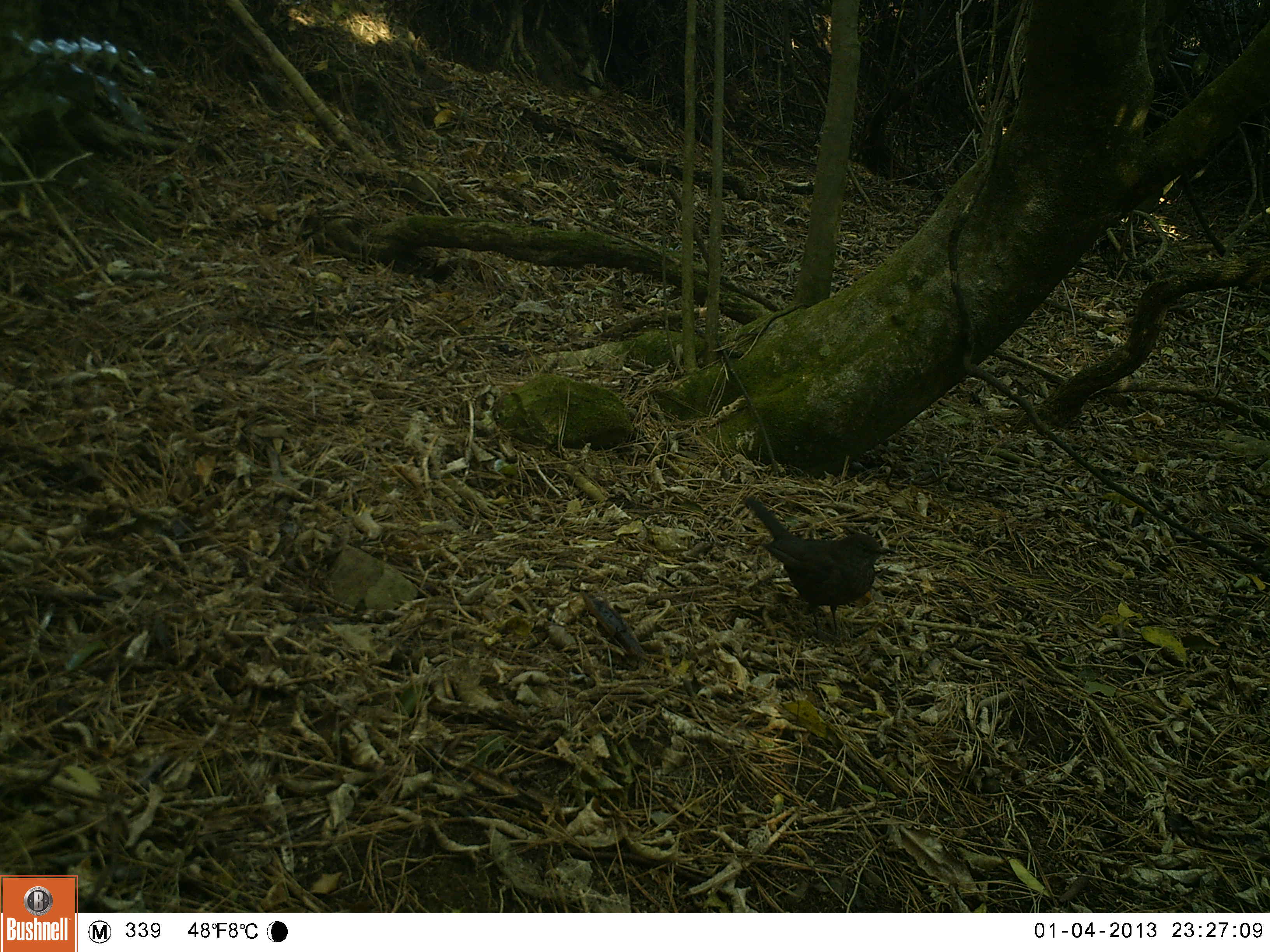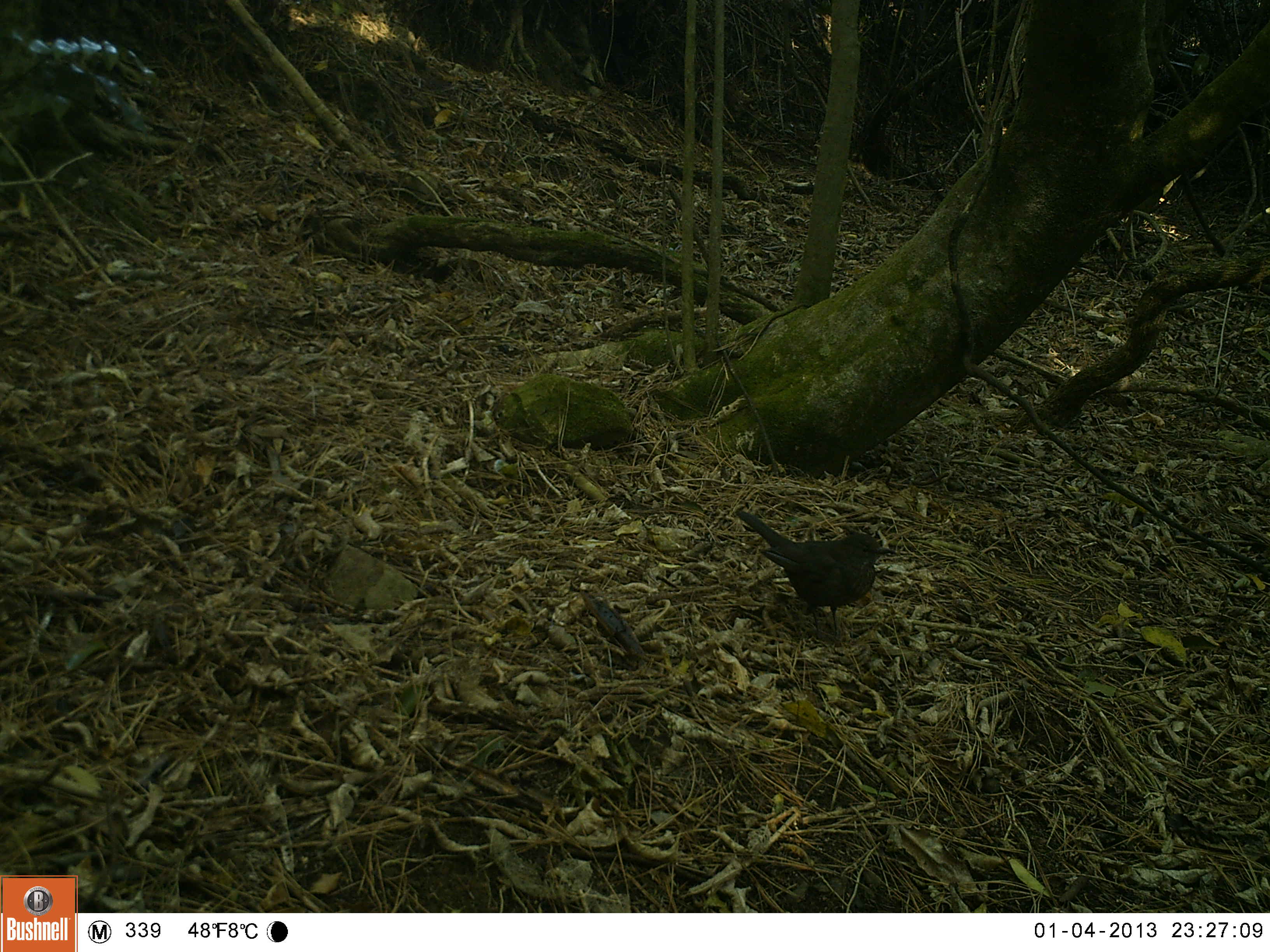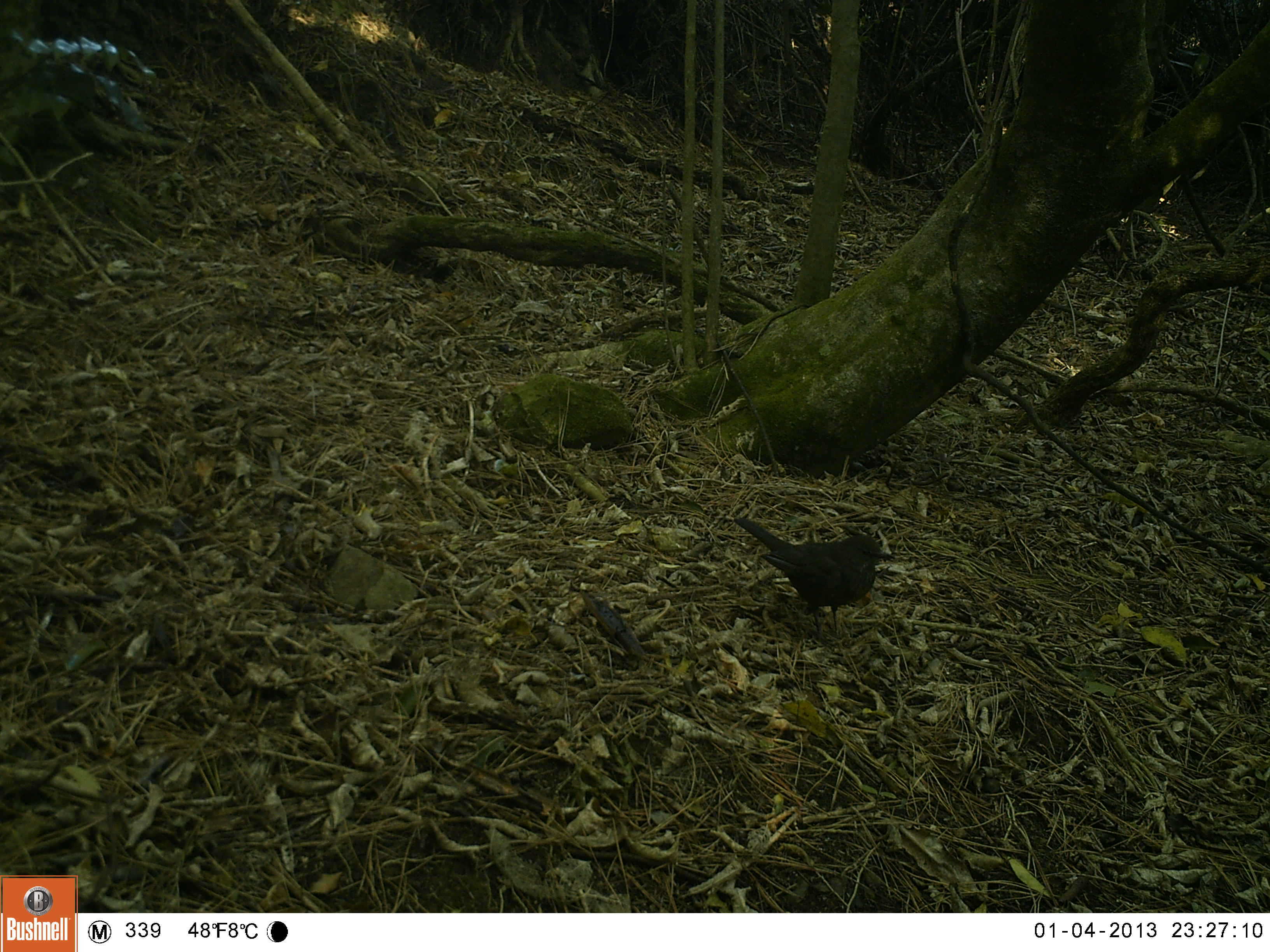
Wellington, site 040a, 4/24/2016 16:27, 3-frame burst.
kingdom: Animalia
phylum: Chordata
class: Aves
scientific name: Aves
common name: bird